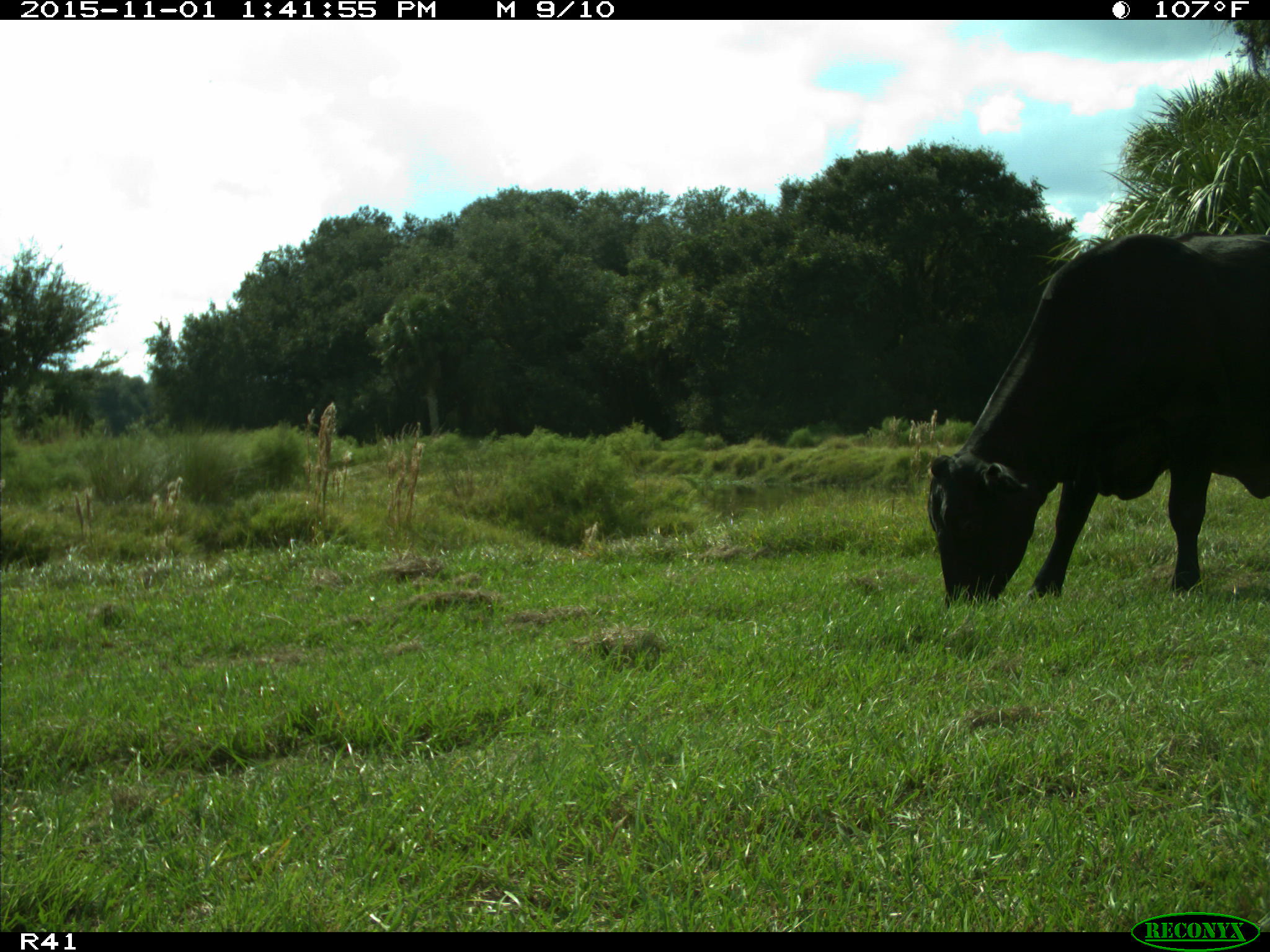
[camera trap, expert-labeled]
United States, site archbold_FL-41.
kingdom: Animalia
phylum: Chordata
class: Mammalia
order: Artiodactyla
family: Bovidae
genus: Bos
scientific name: Bos taurus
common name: domestic cow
Bos taurus (domestic cow).